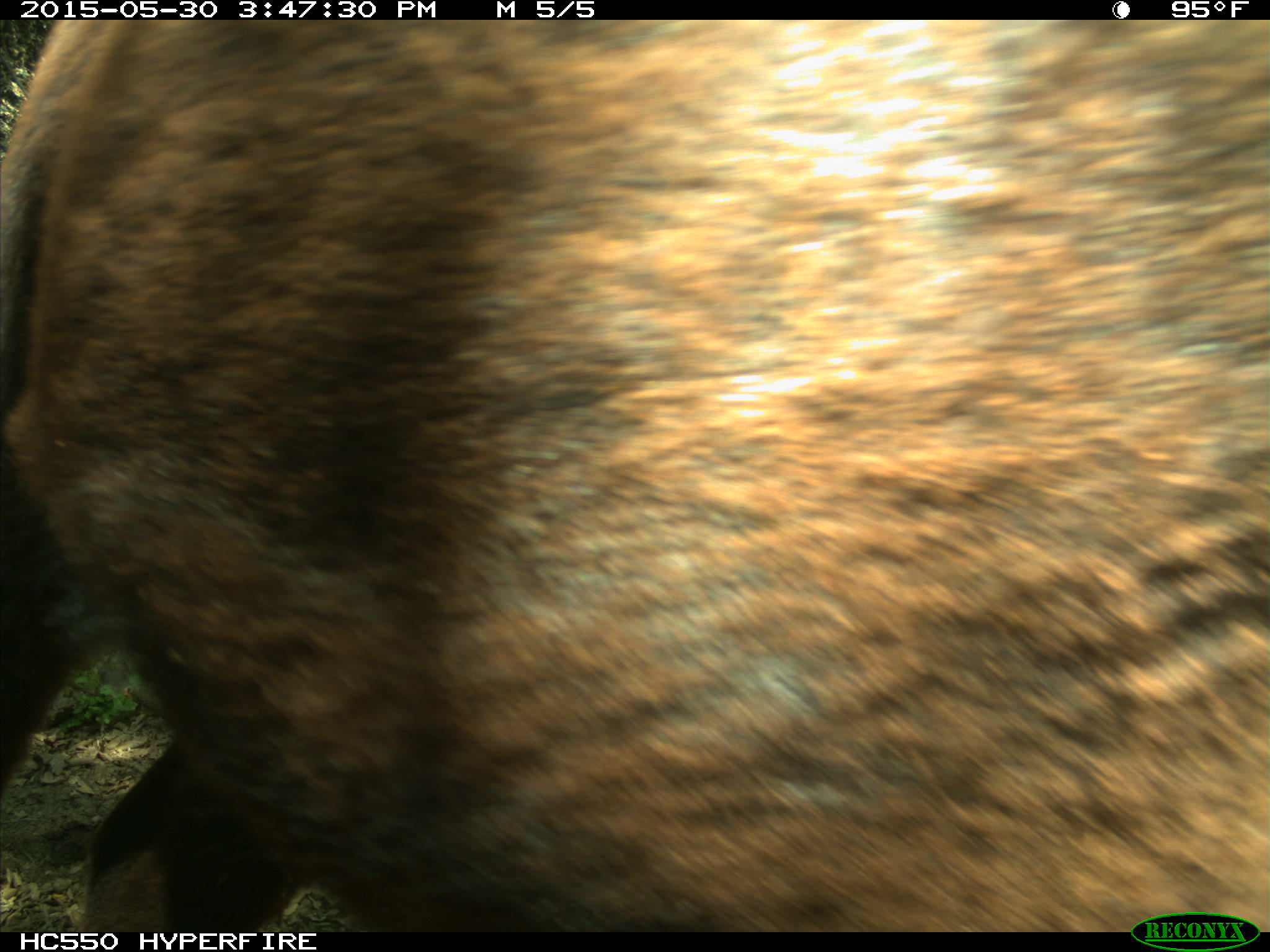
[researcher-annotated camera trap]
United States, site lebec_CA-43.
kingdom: Animalia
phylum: Chordata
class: Mammalia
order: Artiodactyla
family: Bovidae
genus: Bos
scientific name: Bos taurus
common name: domestic cow